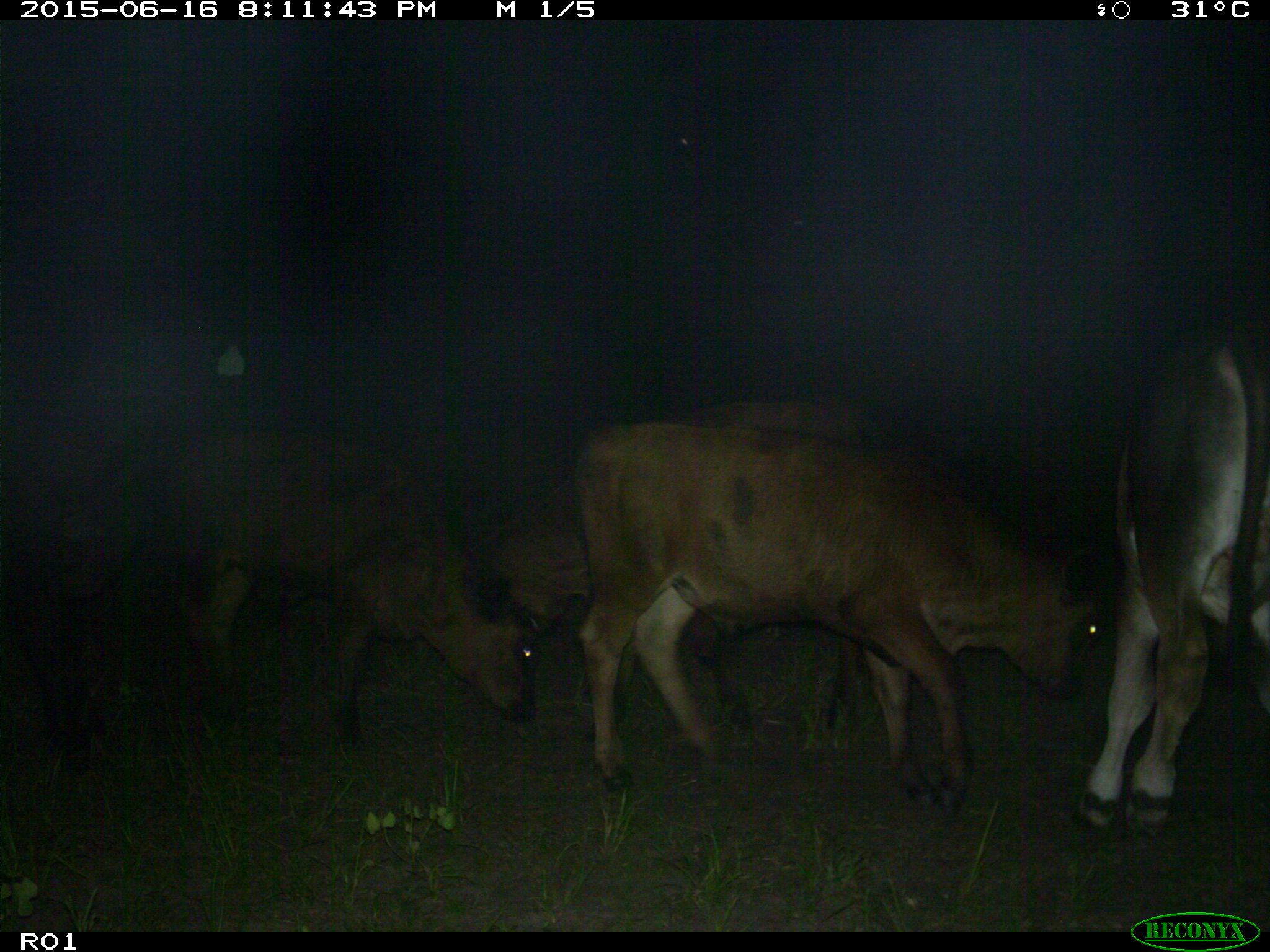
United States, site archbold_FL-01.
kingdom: Animalia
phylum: Chordata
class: Mammalia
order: Artiodactyla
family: Bovidae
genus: Bos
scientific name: Bos taurus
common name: domestic cow